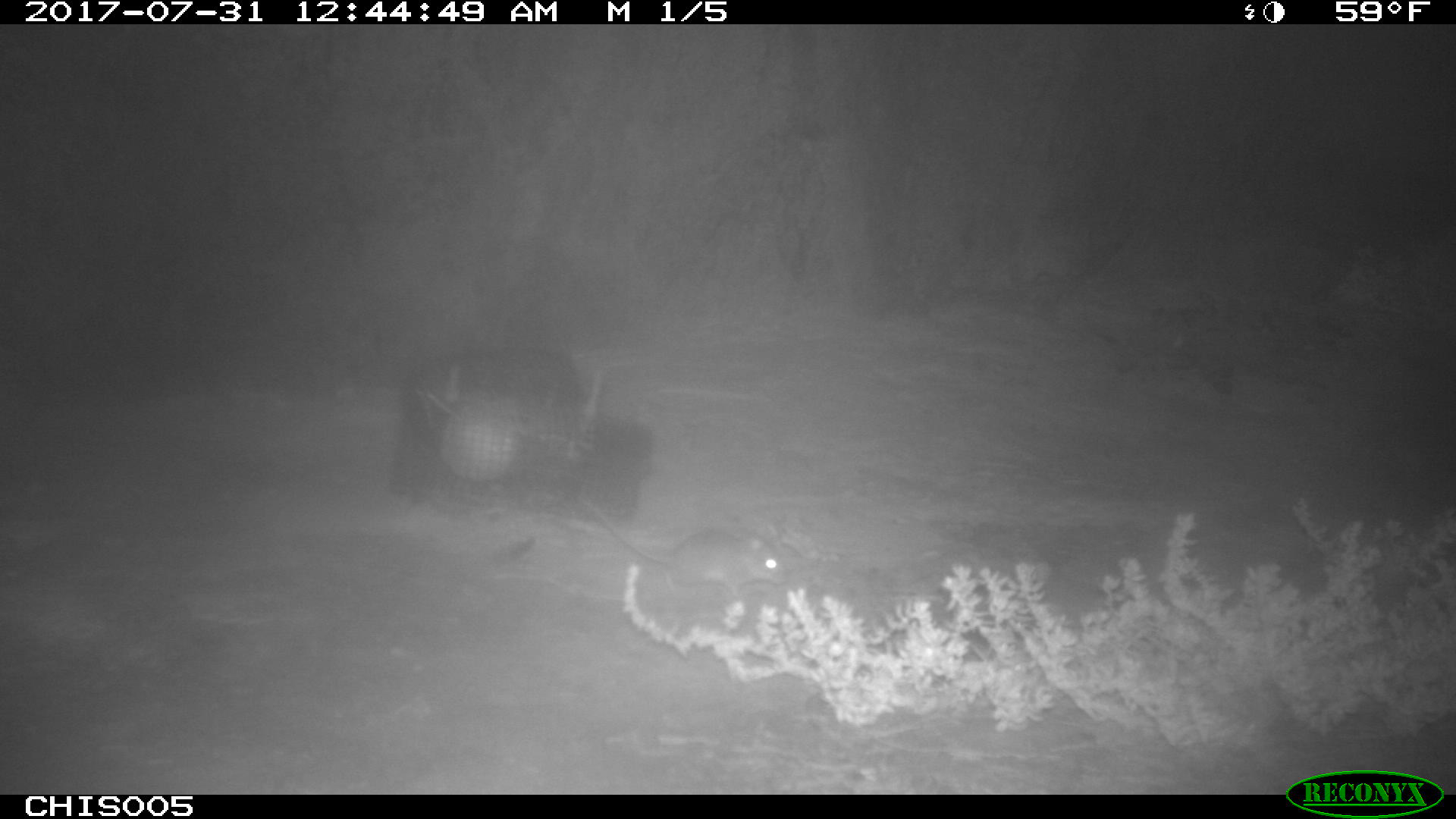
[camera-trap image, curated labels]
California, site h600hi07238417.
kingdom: Animalia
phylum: Chordata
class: Mammalia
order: Rodentia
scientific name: Rodentia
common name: rodent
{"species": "rodent (Rodentia)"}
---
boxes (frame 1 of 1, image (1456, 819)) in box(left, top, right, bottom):
rodent: box(577, 494, 786, 598)